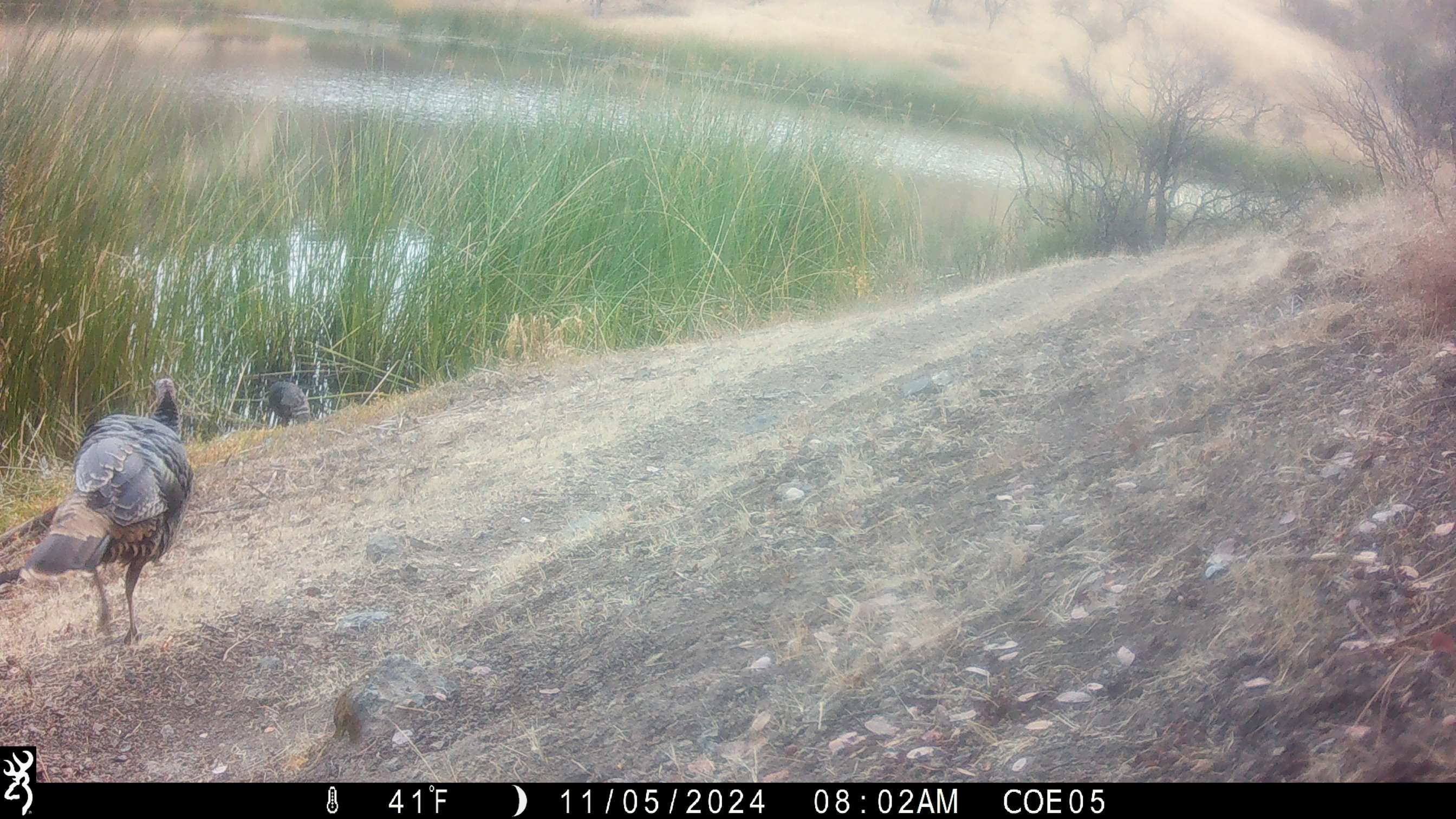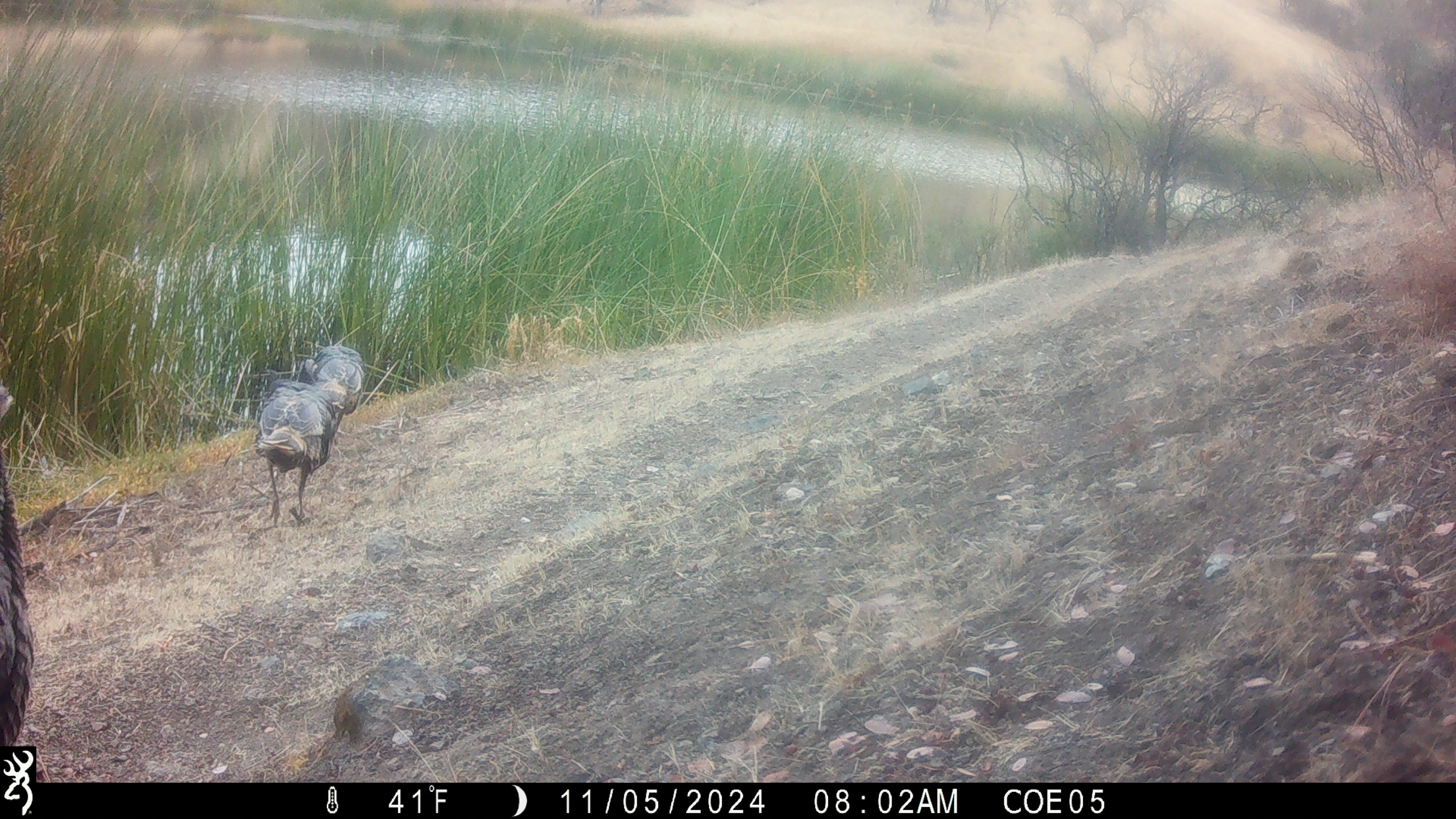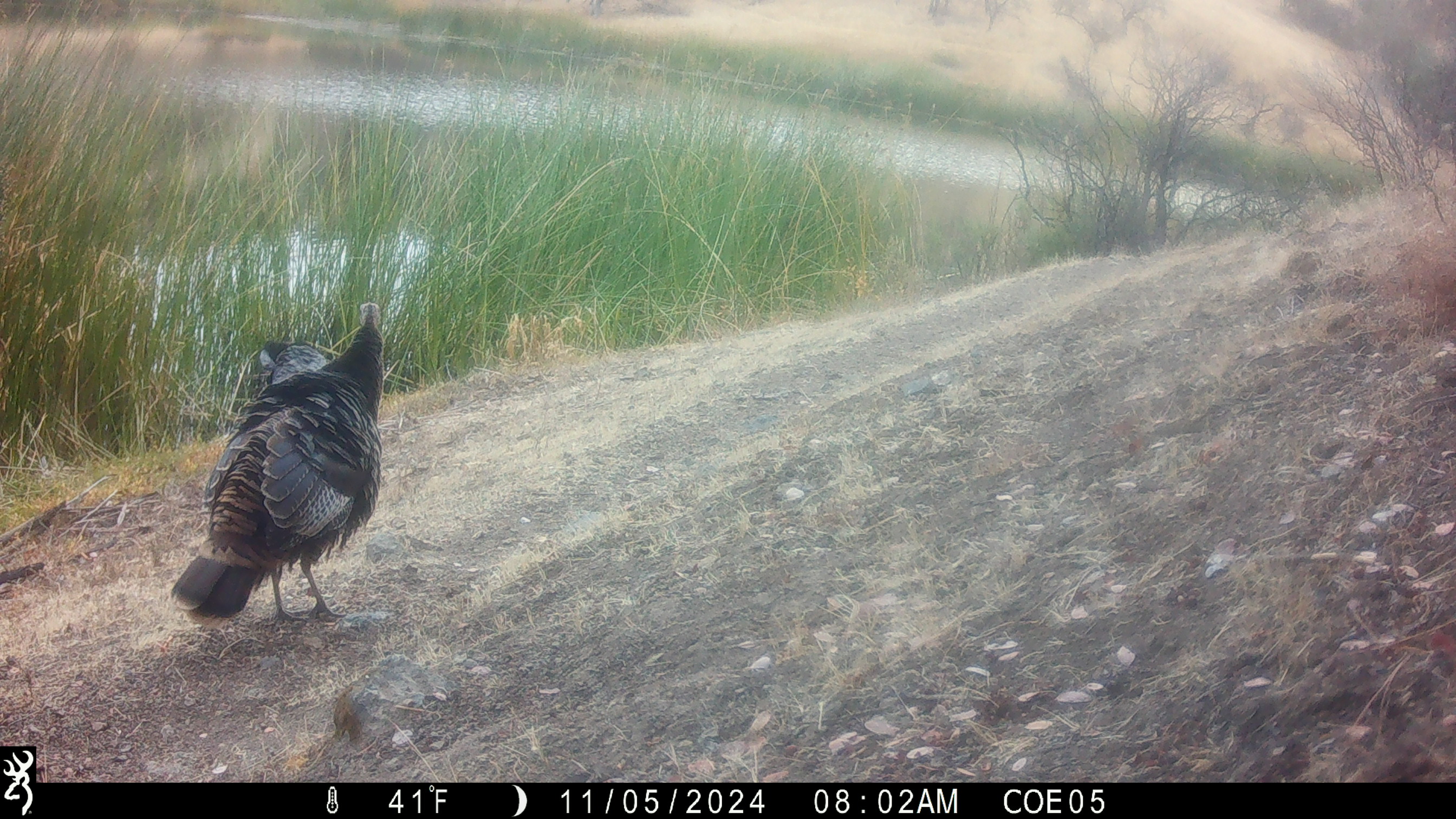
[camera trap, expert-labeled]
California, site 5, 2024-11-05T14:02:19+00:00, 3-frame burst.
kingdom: Animalia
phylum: Chordata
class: Aves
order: Galliformes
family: Phasianidae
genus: Meleagris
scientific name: Meleagris gallopavo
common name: turkey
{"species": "turkey (Meleagris gallopavo)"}